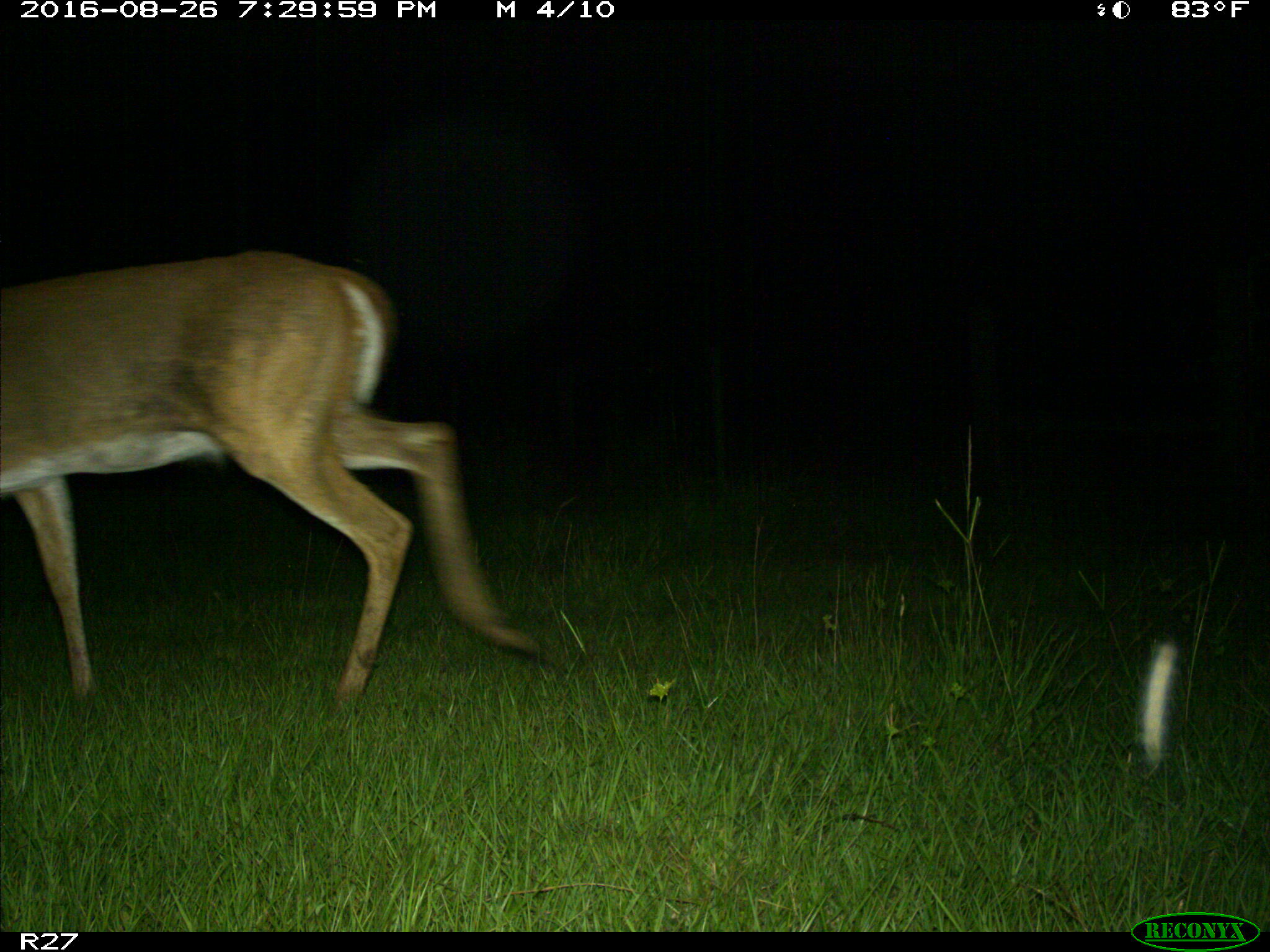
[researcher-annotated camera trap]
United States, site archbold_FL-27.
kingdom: Animalia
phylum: Chordata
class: Mammalia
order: Artiodactyla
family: Cervidae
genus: Odocoileus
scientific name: Odocoileus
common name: deer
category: unidentified deer